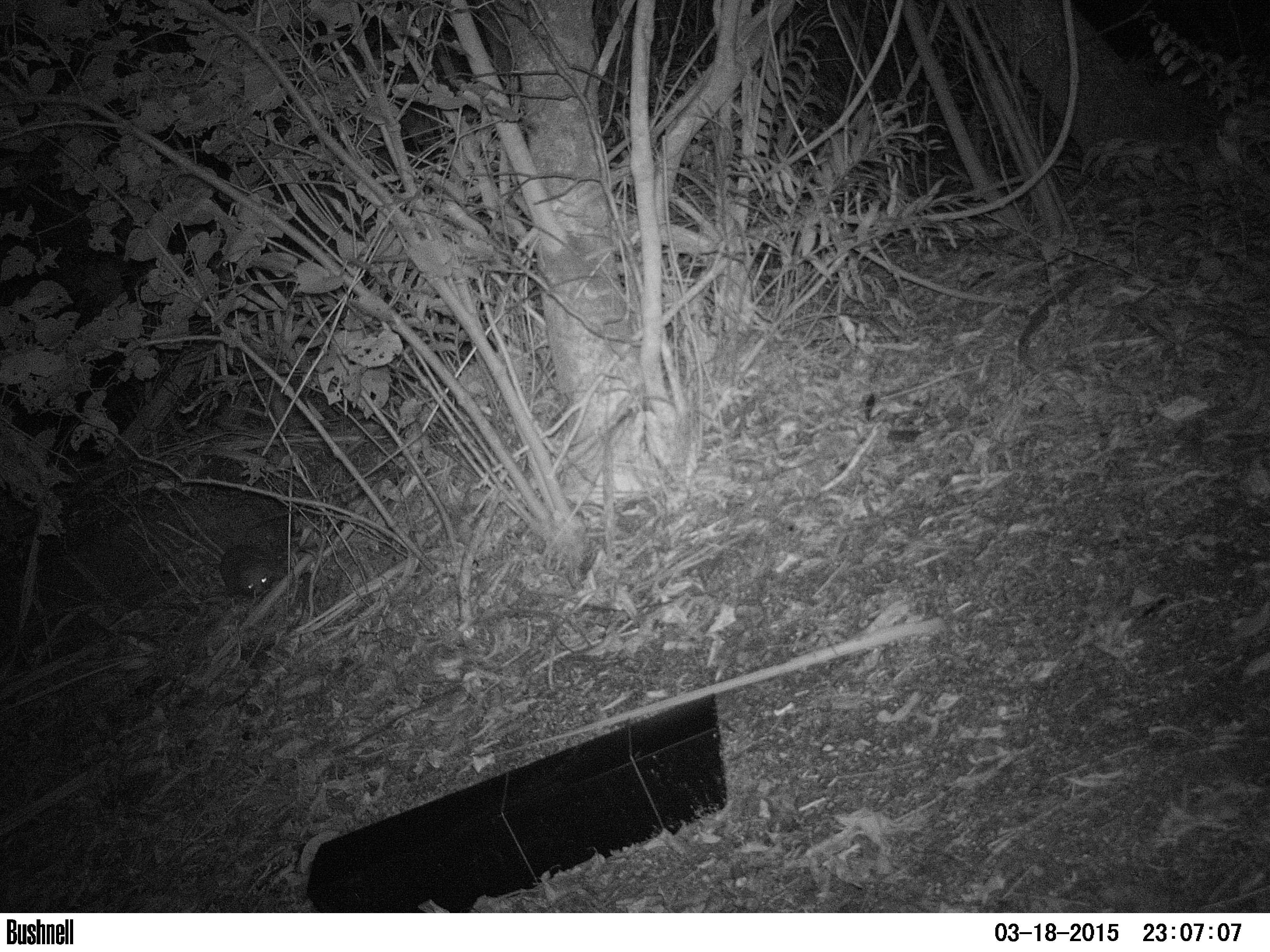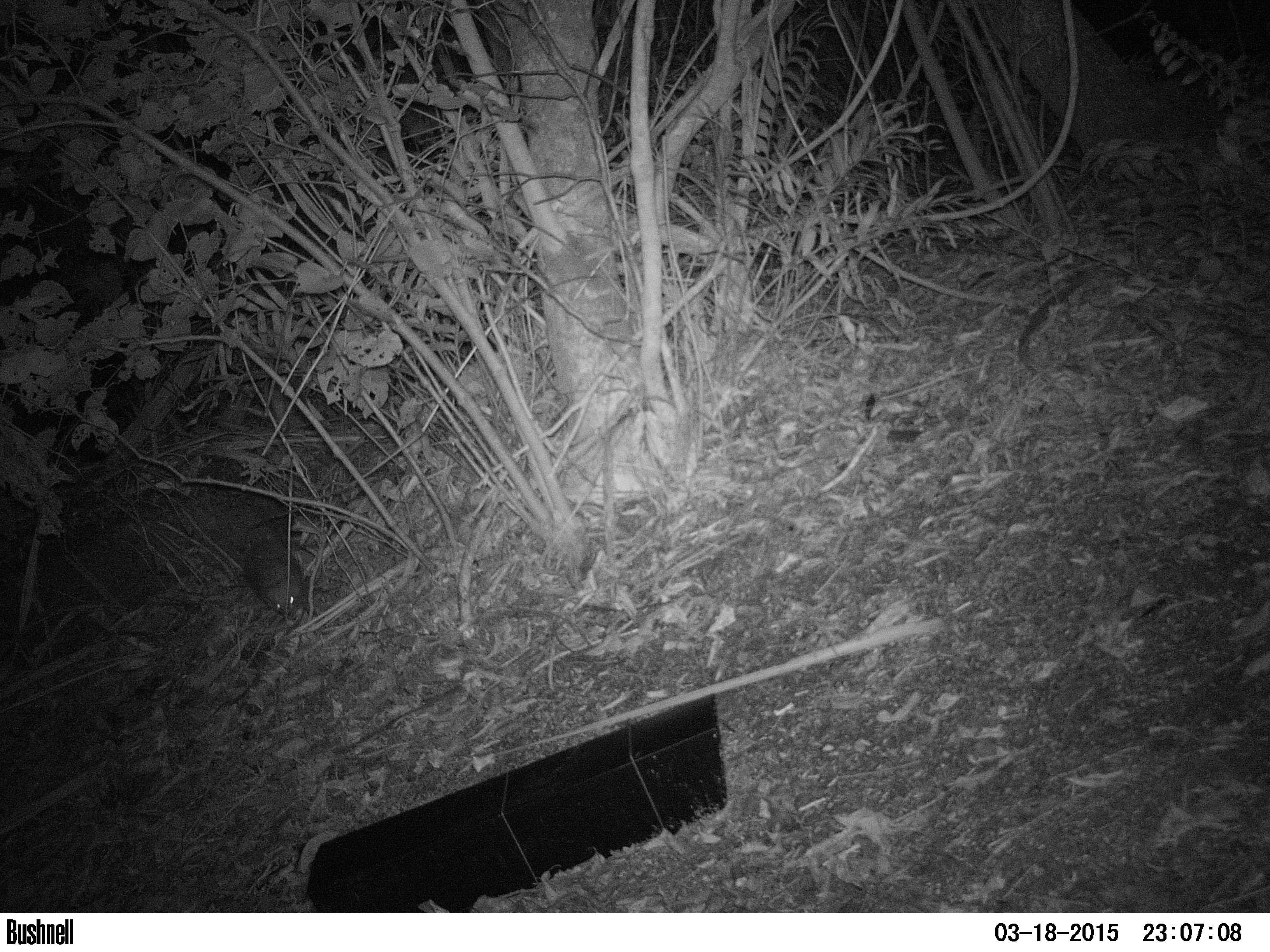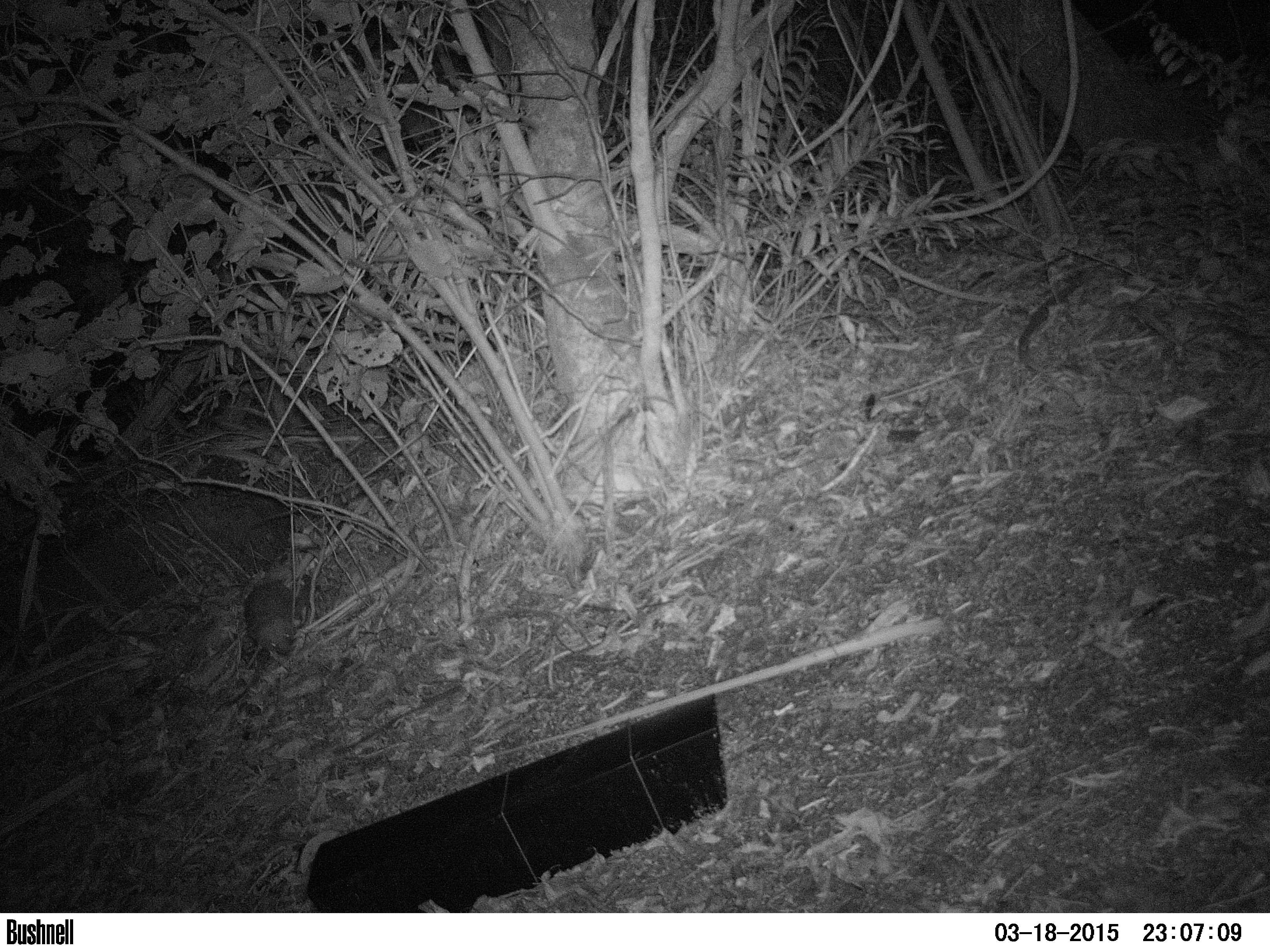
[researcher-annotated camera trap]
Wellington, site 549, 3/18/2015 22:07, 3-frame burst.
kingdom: Animalia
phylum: Chordata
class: Mammalia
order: Eulipotyphla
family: Erinaceidae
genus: Erinaceus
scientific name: Erinaceus europaeus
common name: hedgehog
Hedgehog (Erinaceus europaeus).